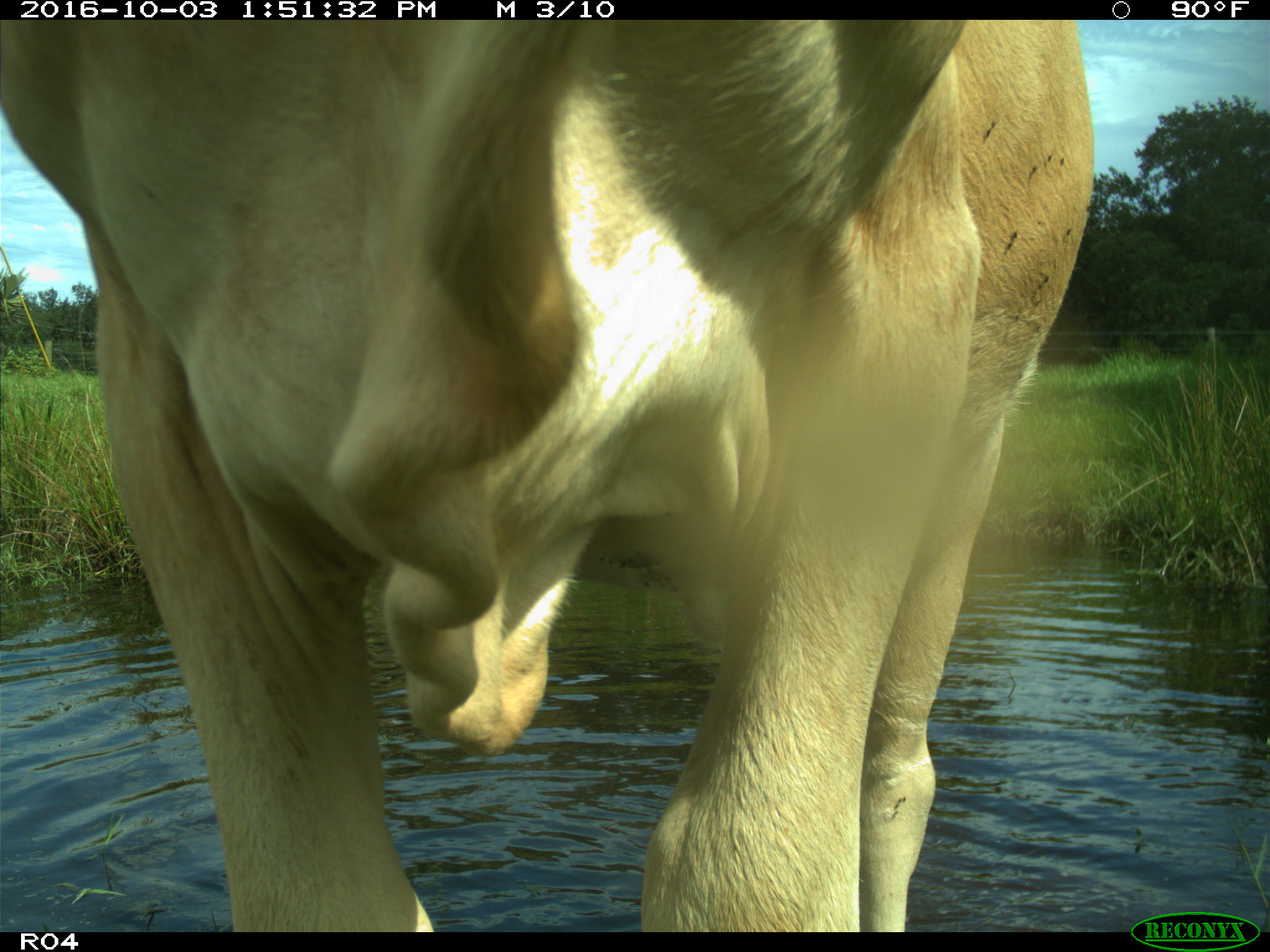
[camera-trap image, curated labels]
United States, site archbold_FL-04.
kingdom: Animalia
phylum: Chordata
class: Mammalia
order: Artiodactyla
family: Bovidae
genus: Bos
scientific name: Bos taurus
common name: domestic cow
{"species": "Bos taurus (domestic cow)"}